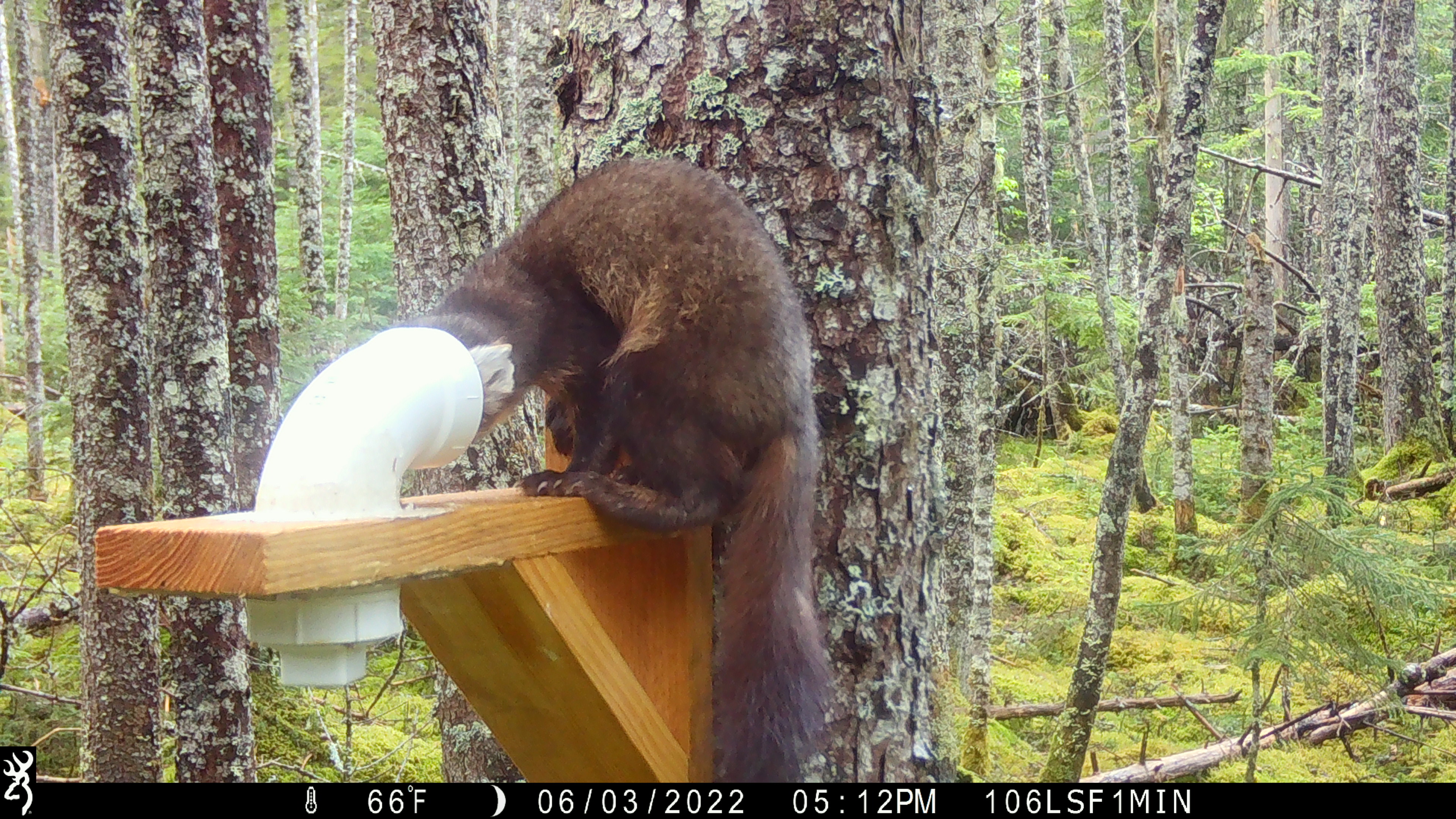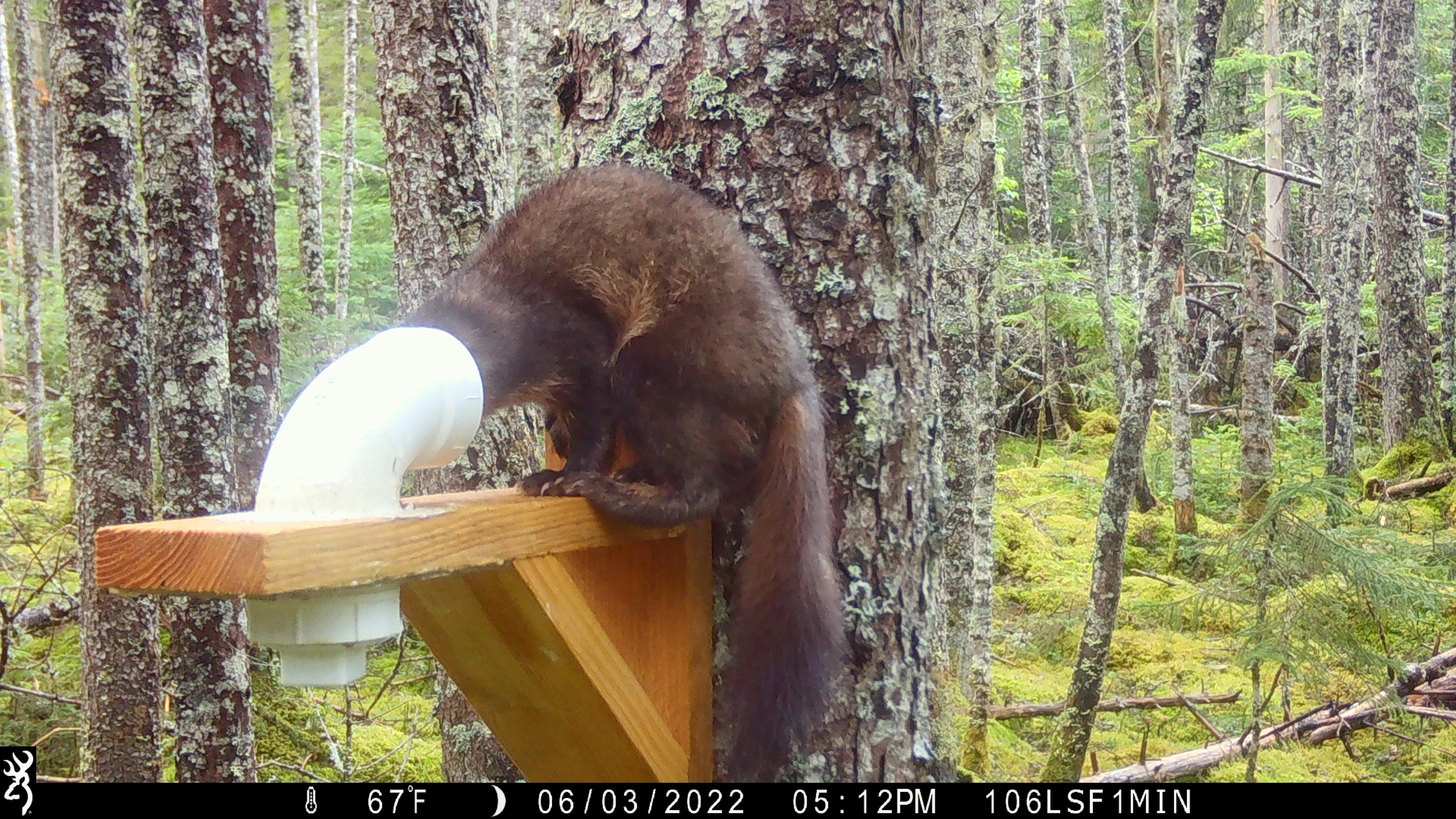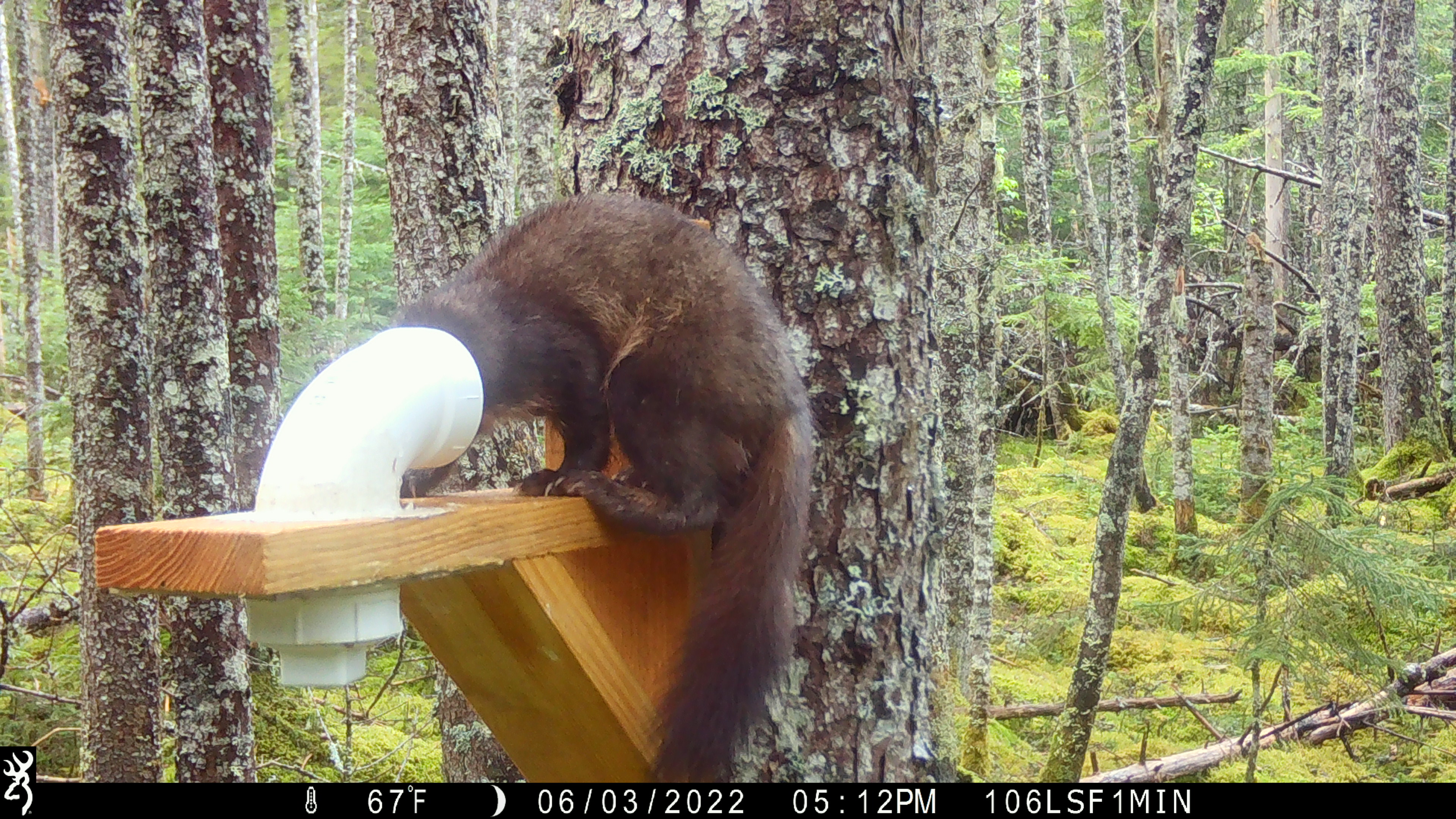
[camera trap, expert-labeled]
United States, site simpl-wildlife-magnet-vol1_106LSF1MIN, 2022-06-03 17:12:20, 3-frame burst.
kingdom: Animalia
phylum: Chordata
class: Mammalia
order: Carnivora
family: Mustelidae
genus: Martes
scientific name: Martes americana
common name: american marten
American marten (Martes americana).